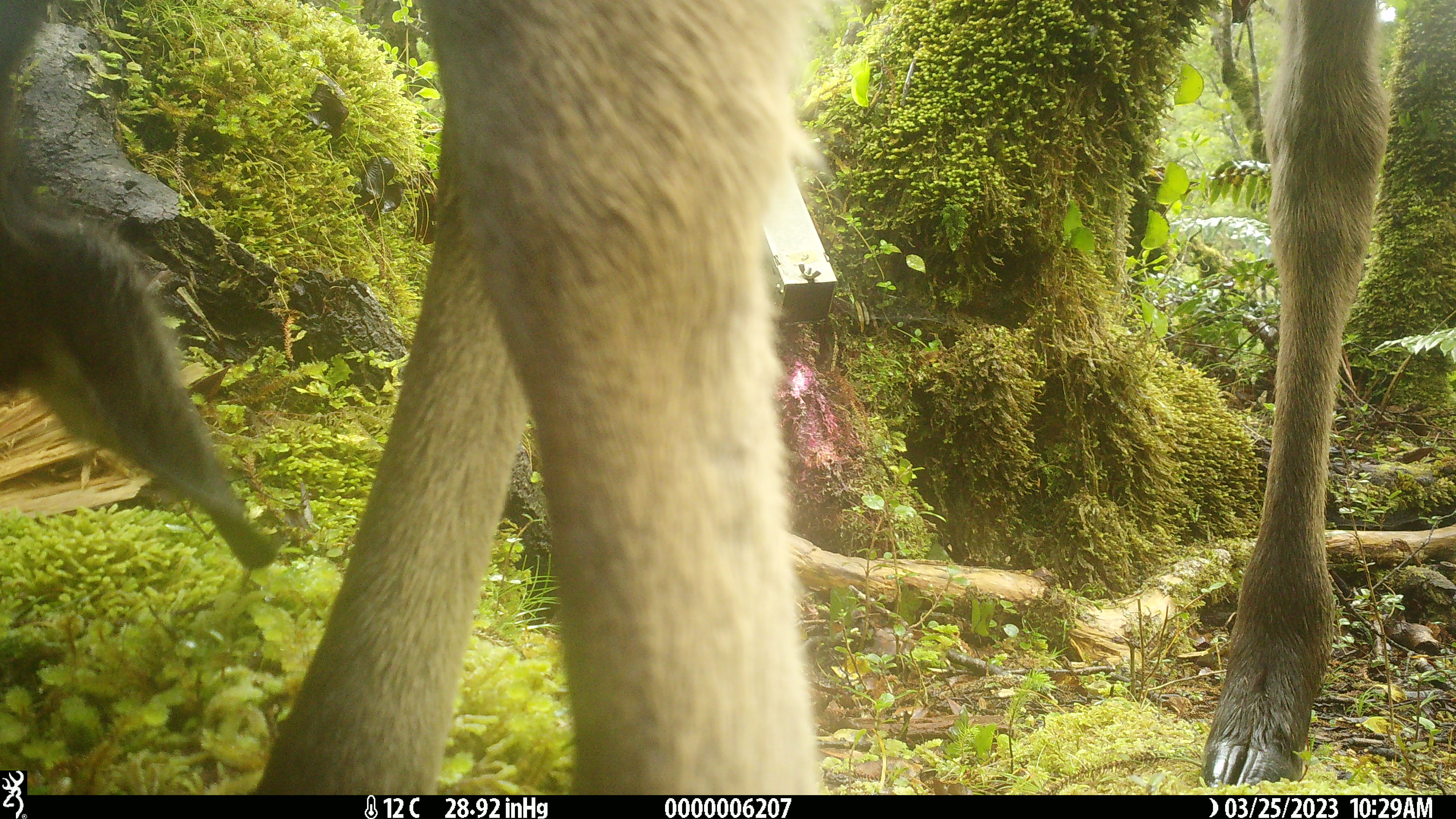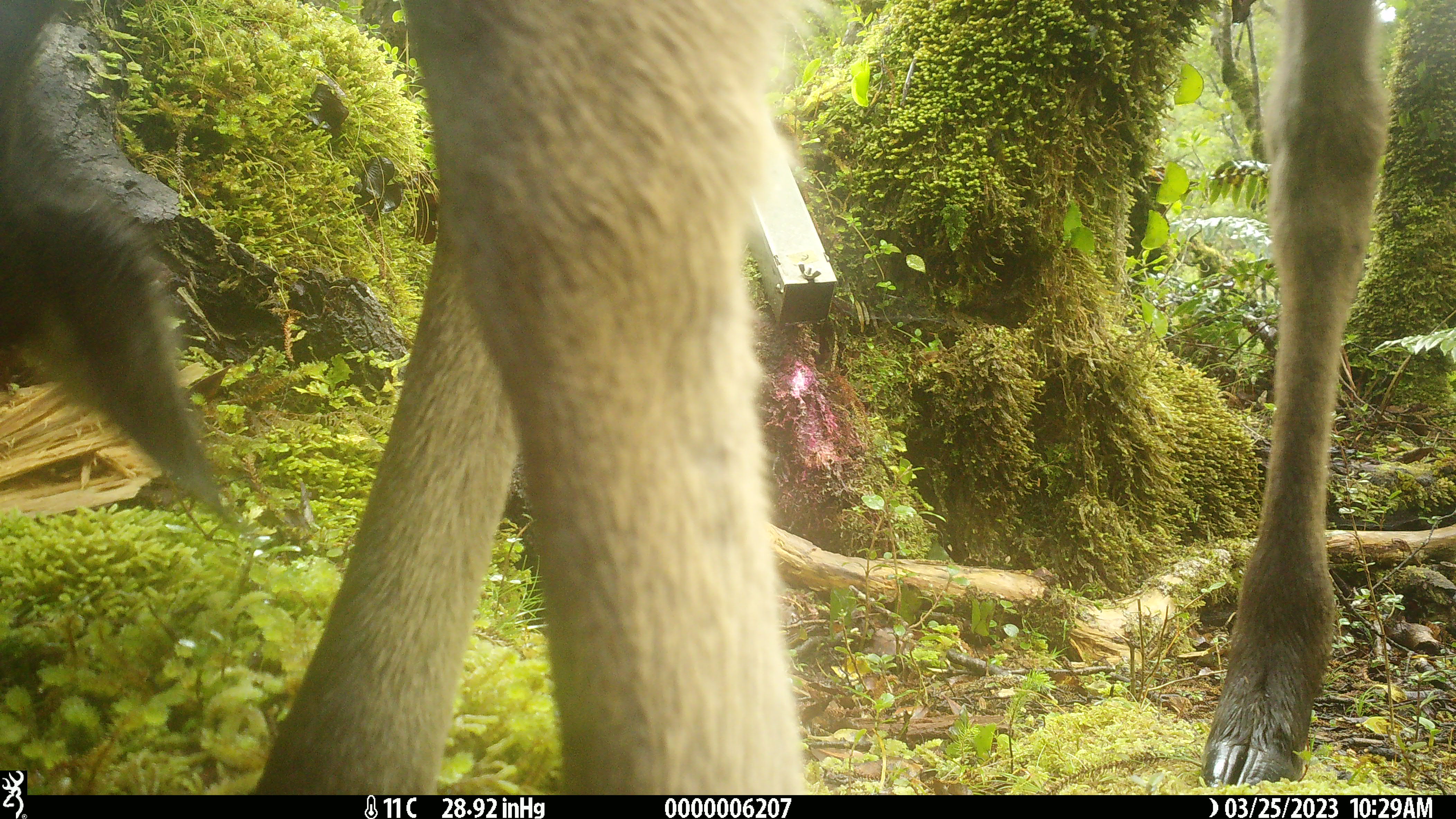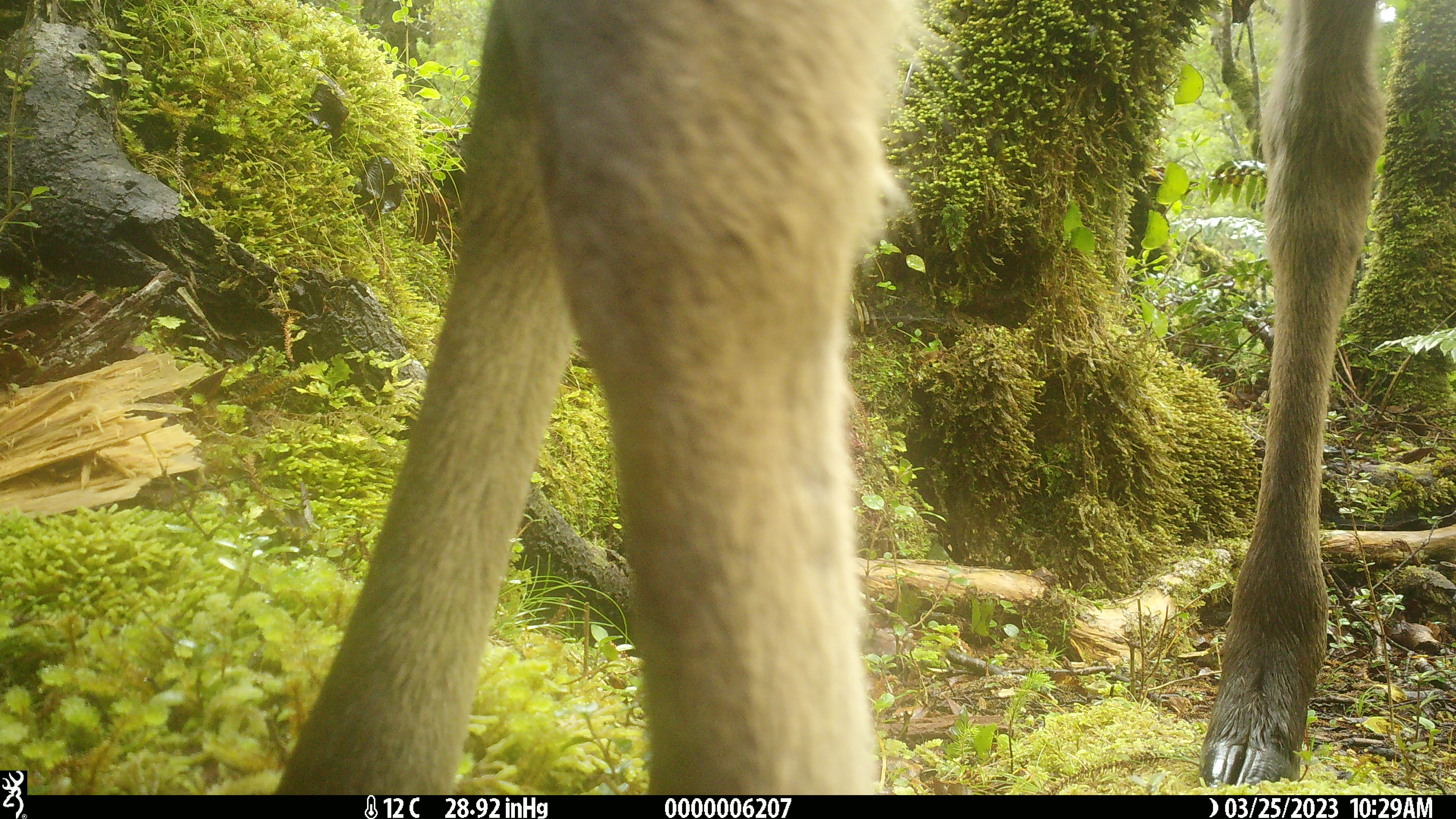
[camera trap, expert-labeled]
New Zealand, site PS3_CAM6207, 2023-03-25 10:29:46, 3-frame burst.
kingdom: Animalia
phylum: Chordata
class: Mammalia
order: Artiodactyla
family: Cervidae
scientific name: Cervidae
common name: deer